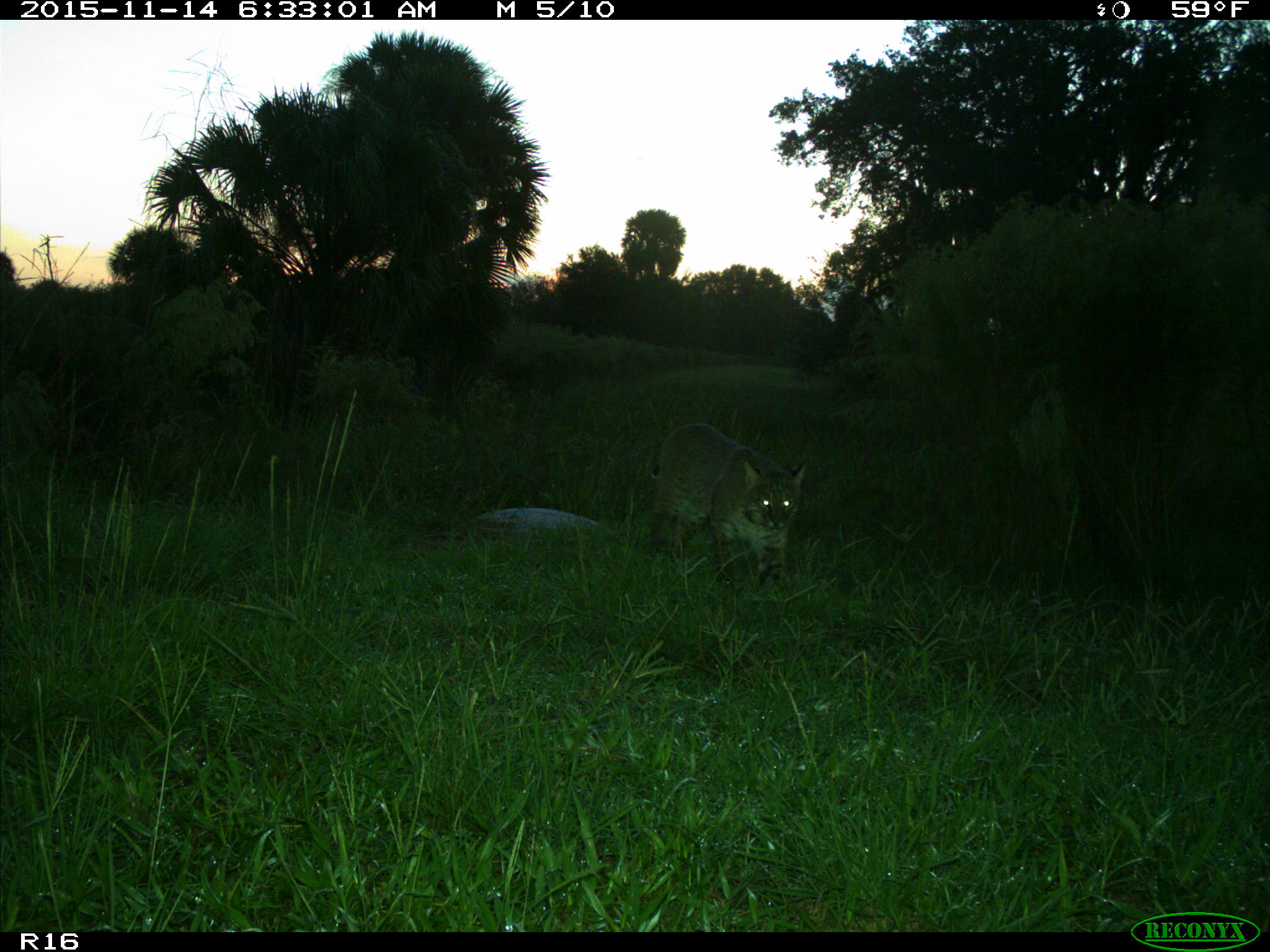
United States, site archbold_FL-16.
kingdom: Animalia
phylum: Chordata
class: Mammalia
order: Carnivora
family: Felidae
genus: Lynx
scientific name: Lynx rufus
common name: bobcat